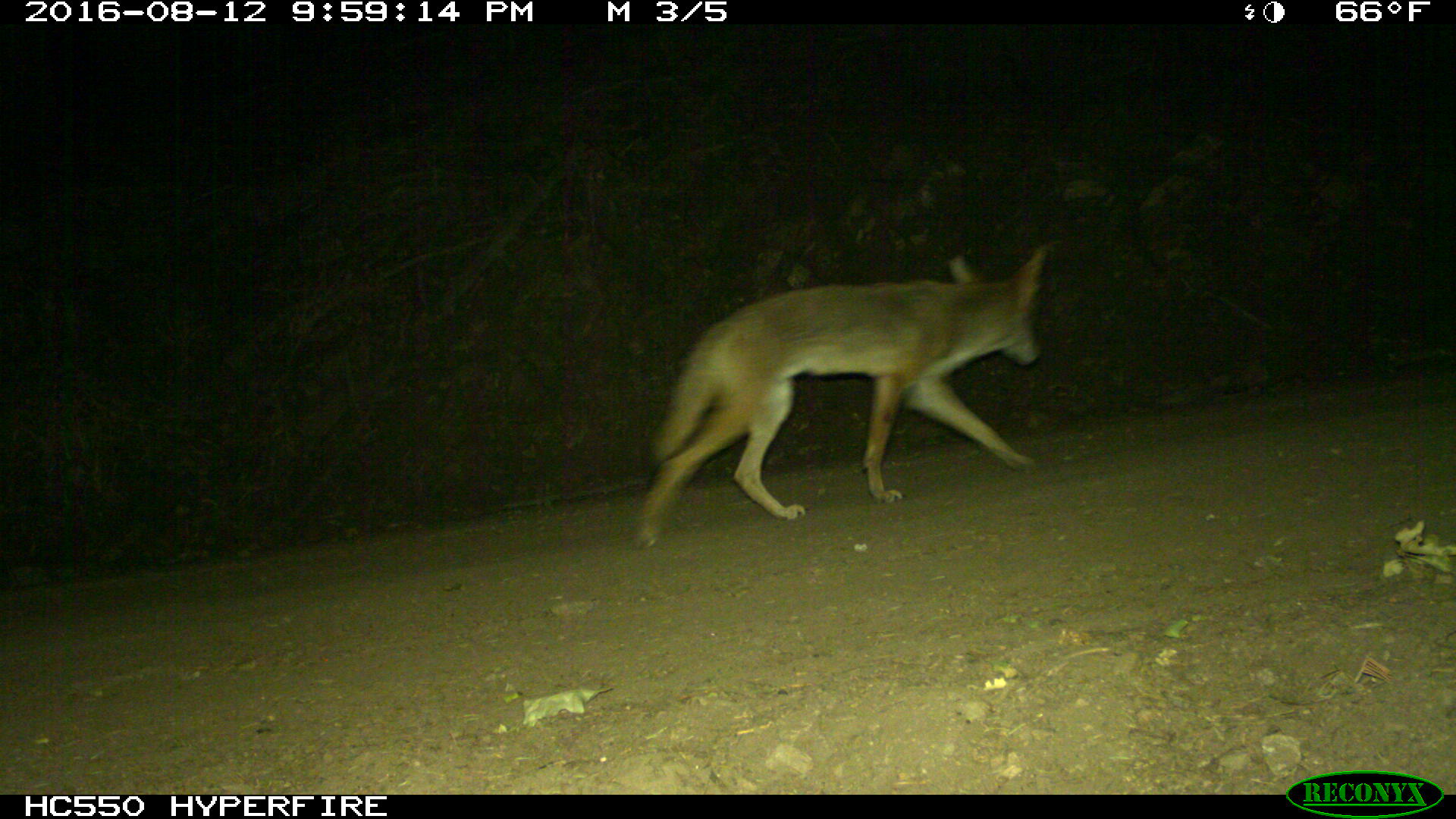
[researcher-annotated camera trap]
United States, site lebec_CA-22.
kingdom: Animalia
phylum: Chordata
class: Mammalia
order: Carnivora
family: Canidae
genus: Canis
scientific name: Canis latrans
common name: coyote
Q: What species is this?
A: Canis latrans (coyote).